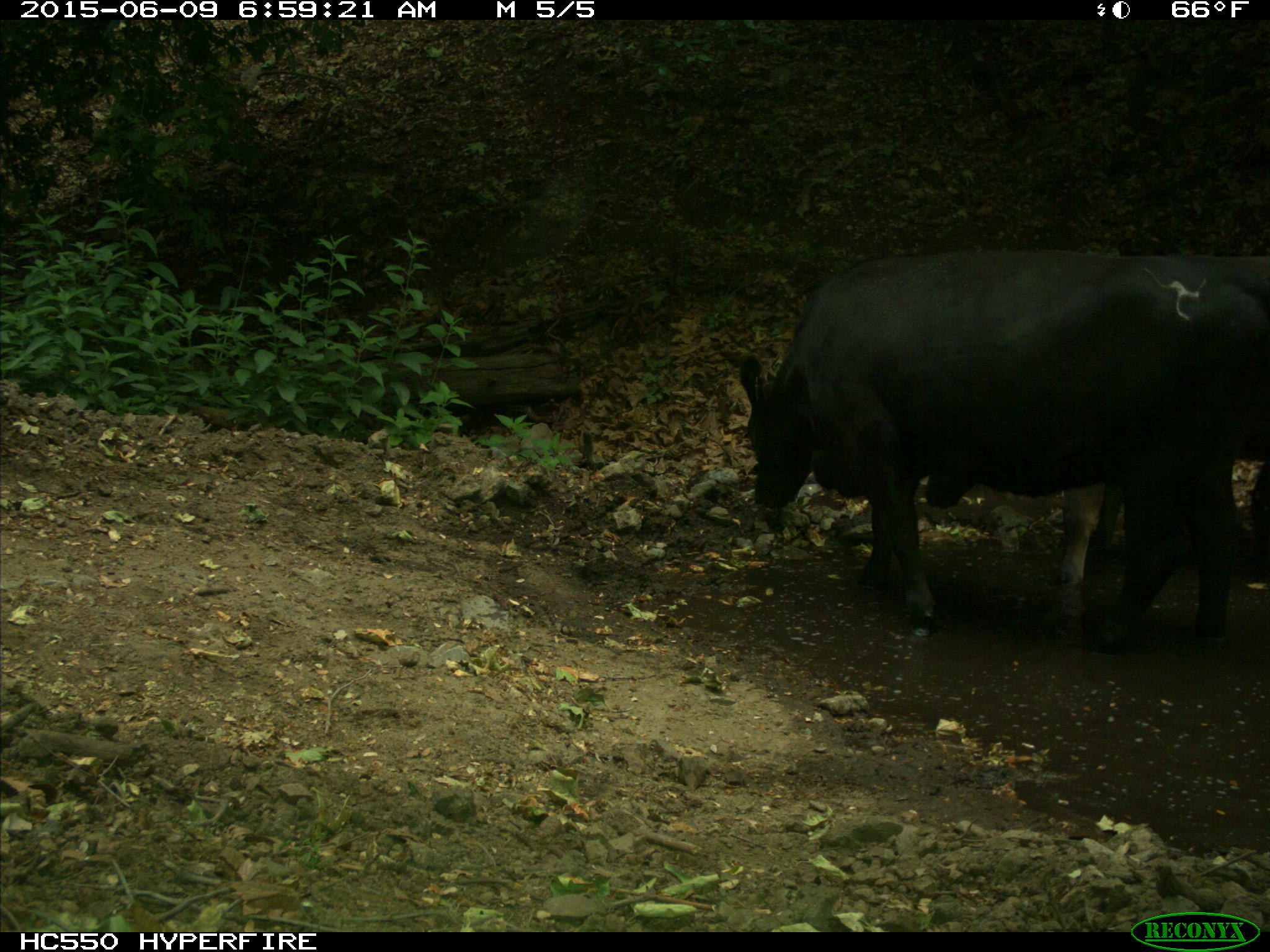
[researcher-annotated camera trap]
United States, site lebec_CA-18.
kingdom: Animalia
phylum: Chordata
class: Mammalia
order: Artiodactyla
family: Bovidae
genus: Bos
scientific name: Bos taurus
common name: domestic cow